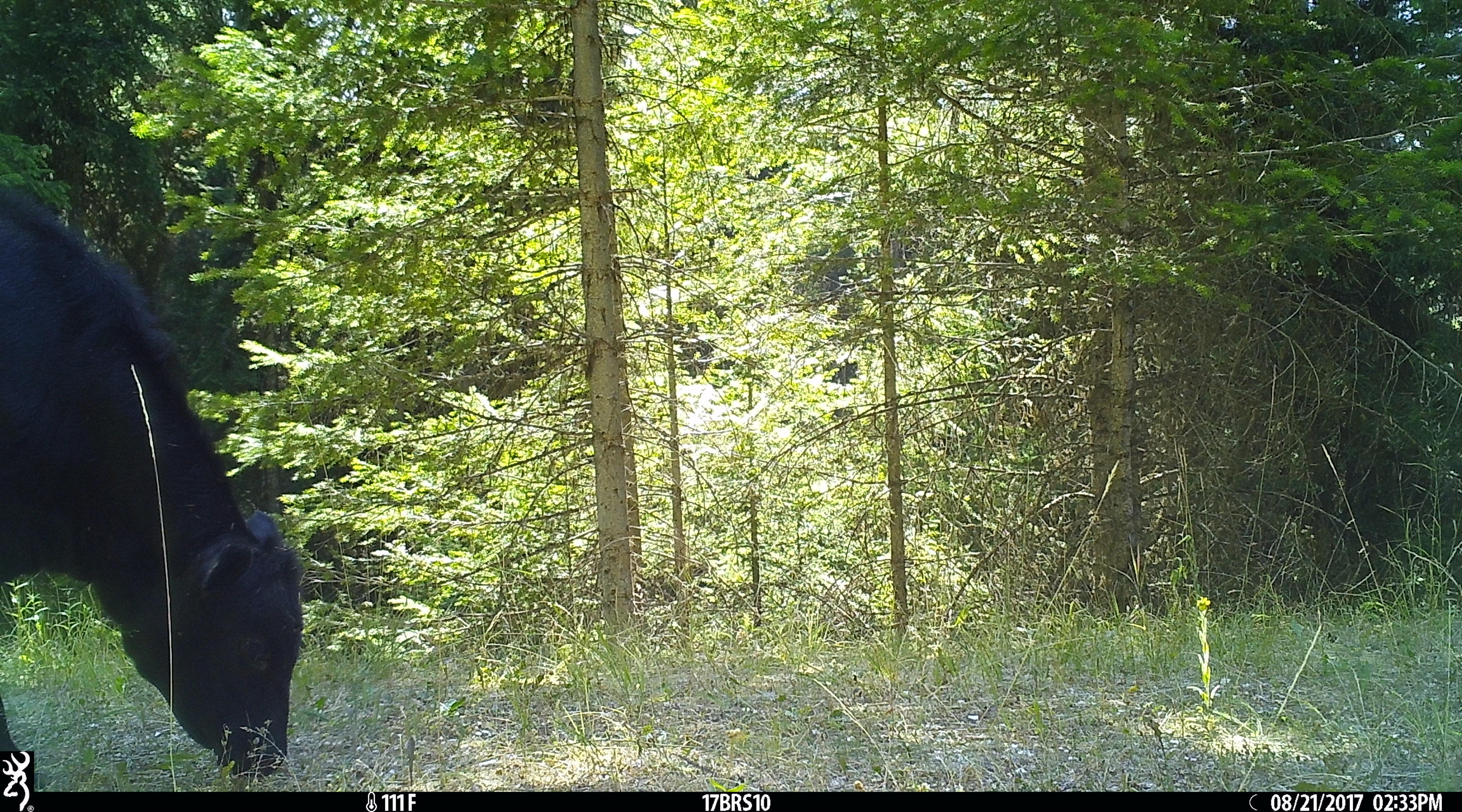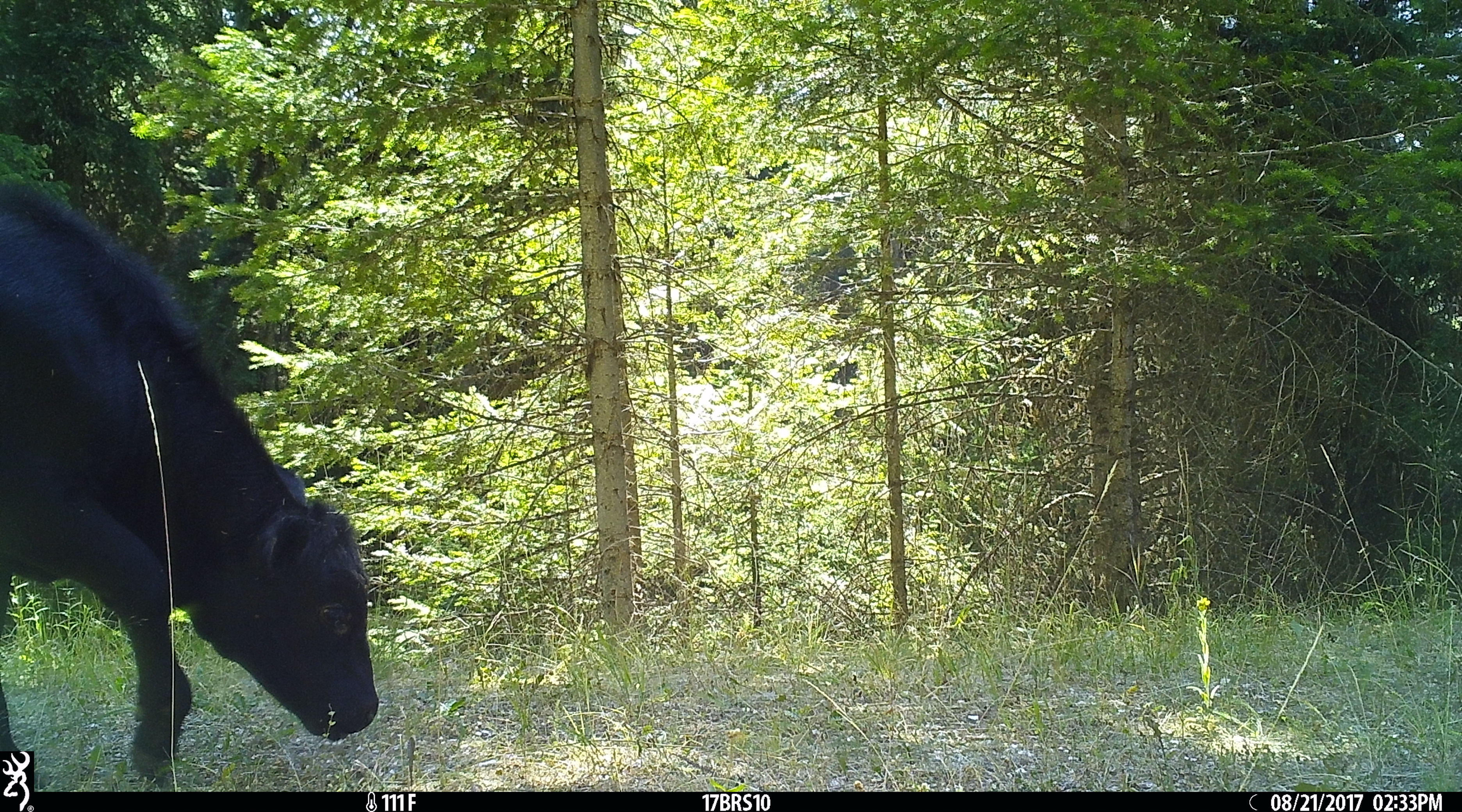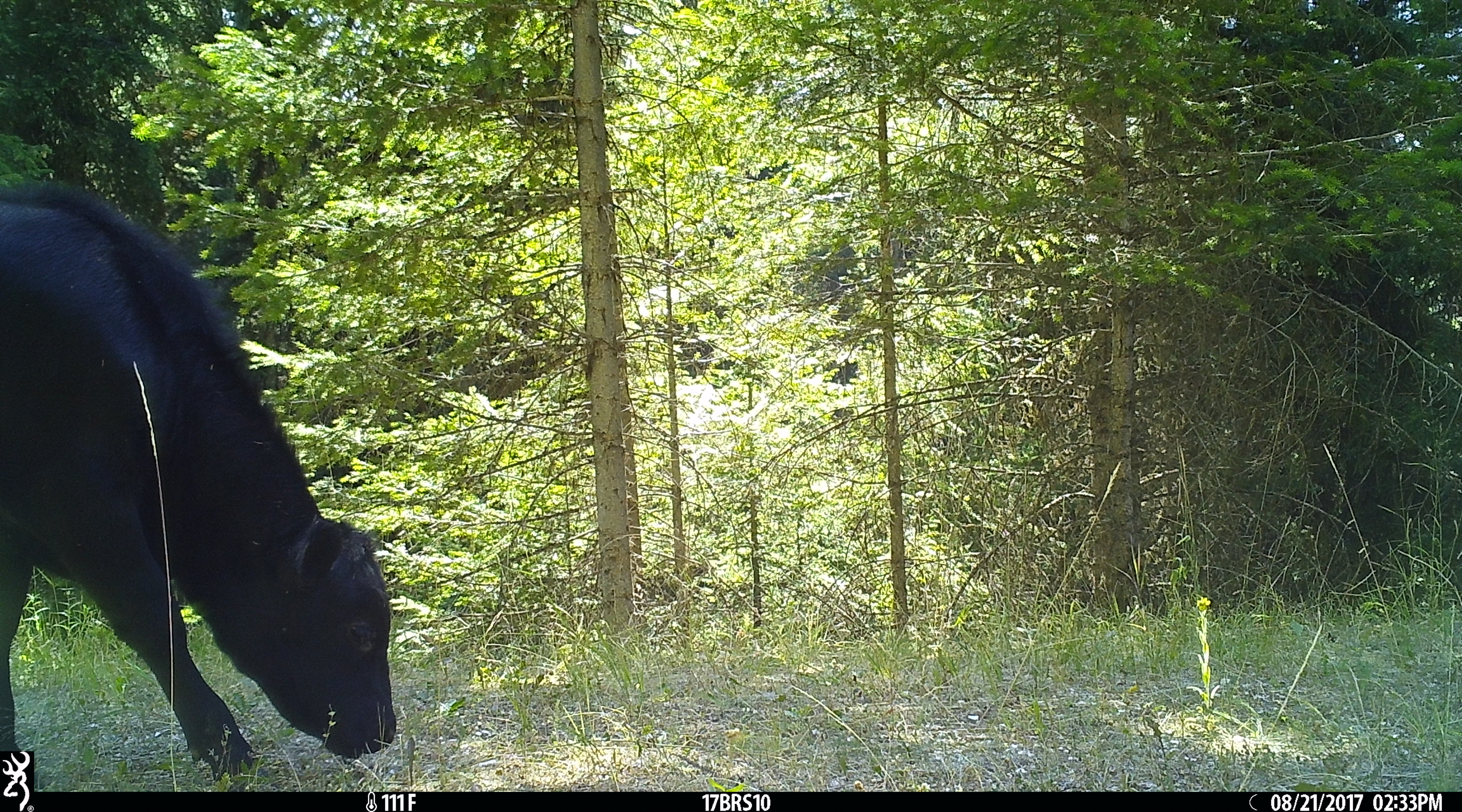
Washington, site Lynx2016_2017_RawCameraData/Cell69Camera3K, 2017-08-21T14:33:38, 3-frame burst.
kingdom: Animalia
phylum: Chordata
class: Mammalia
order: Artiodactyla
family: Bovidae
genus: Bos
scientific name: Bos taurus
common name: domestic cattle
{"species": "domestic cattle (Bos taurus)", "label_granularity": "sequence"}